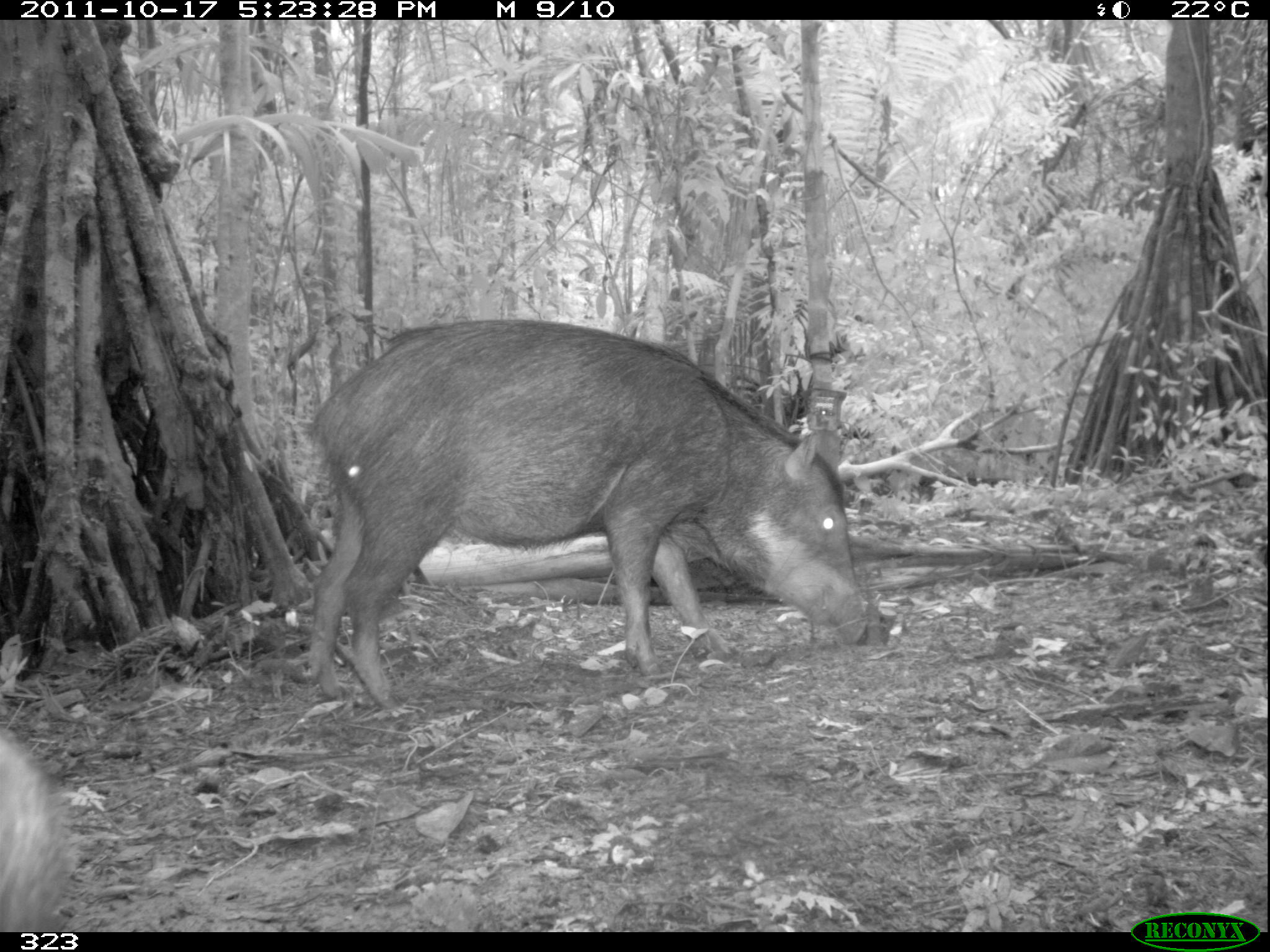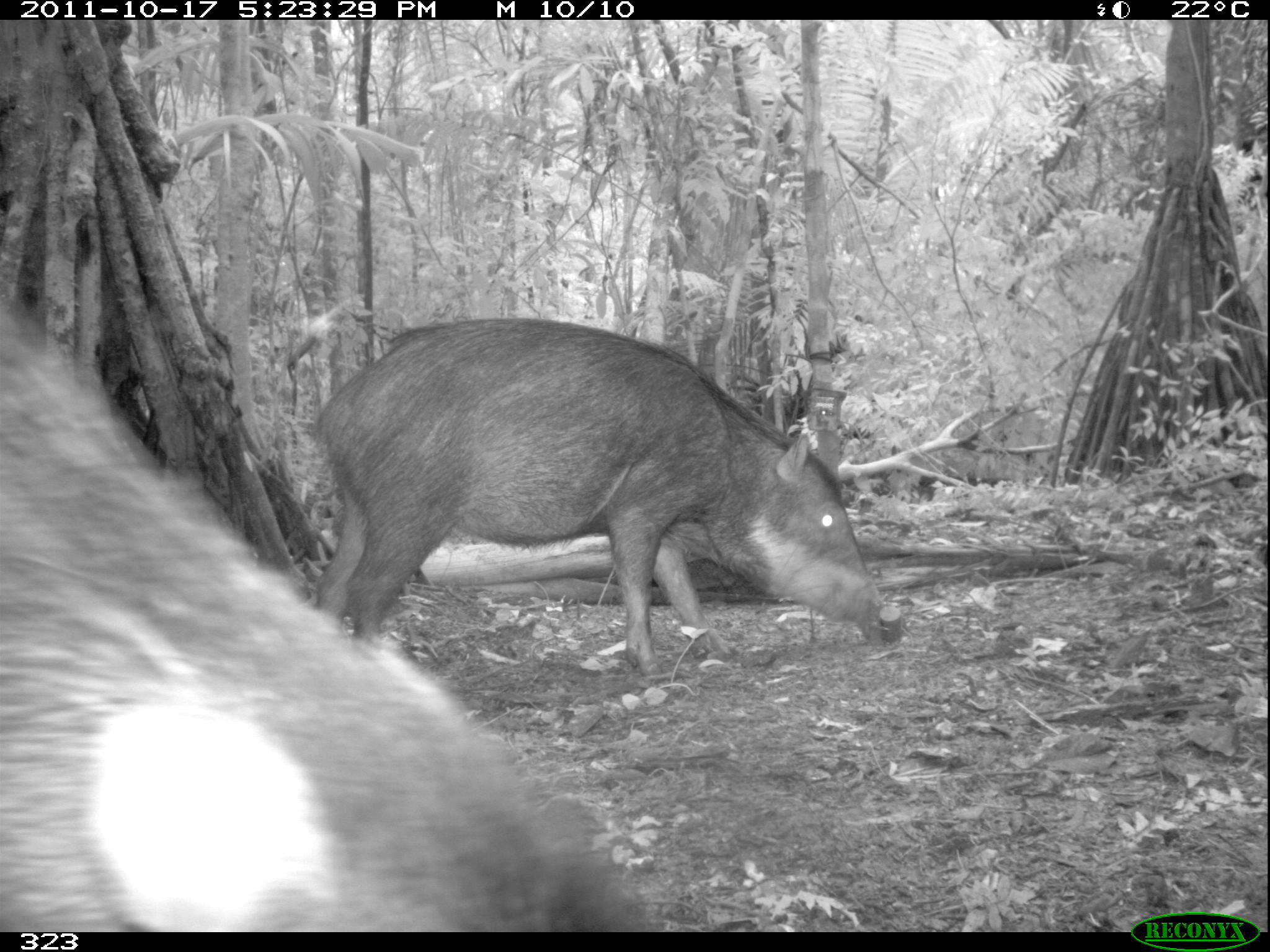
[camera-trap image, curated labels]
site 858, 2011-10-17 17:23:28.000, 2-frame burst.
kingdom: Animalia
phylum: Chordata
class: Mammalia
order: Artiodactyla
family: Tayassuidae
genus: Tayassu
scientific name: Tayassu pecari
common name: white-lipped peccary